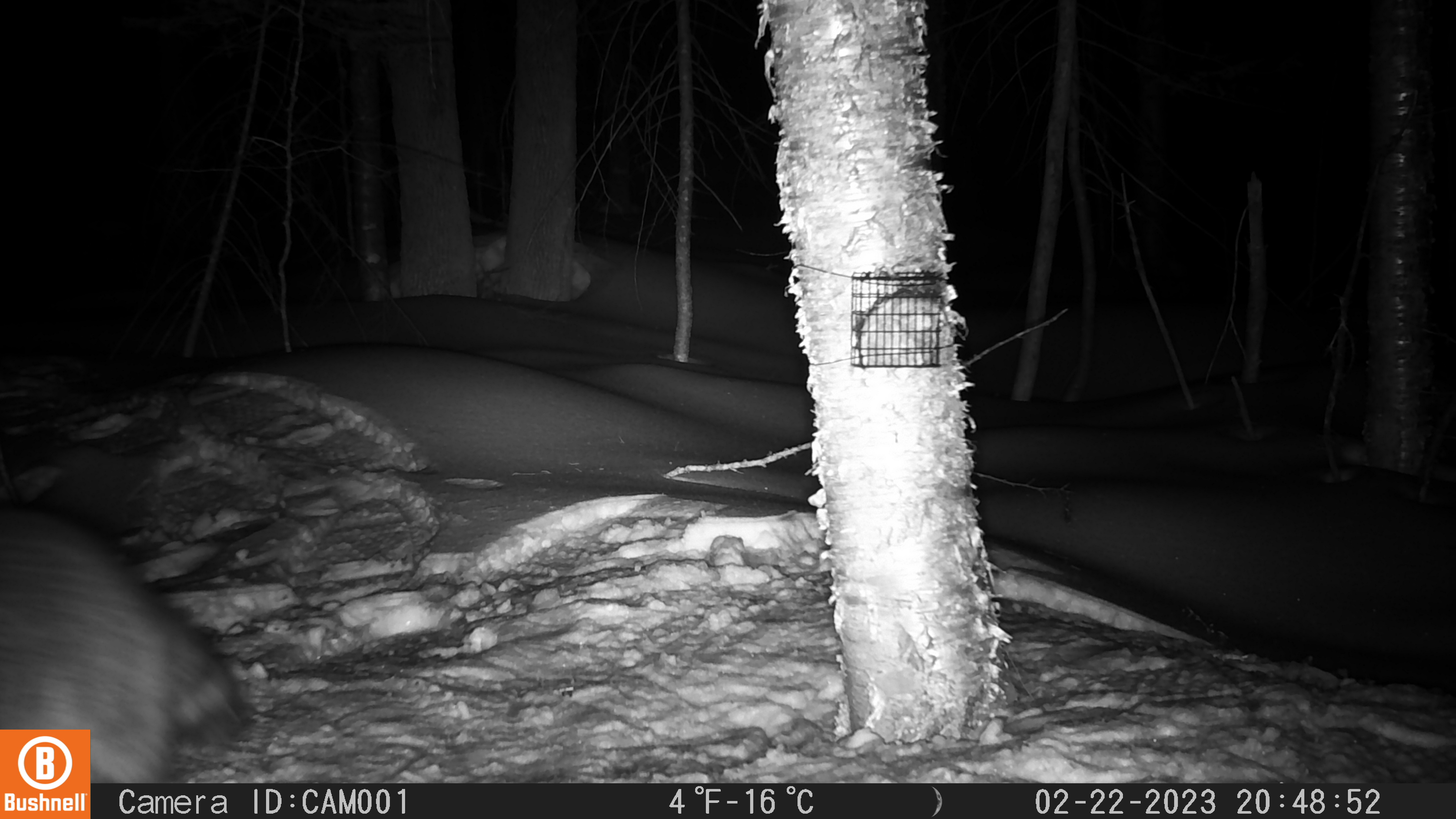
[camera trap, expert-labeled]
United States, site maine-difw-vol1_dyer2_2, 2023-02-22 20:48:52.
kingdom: Animalia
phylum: Chordata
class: Mammalia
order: Carnivora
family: Procyonidae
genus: Procyon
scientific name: Procyon lotor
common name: raccoon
Raccoon (Procyon lotor).